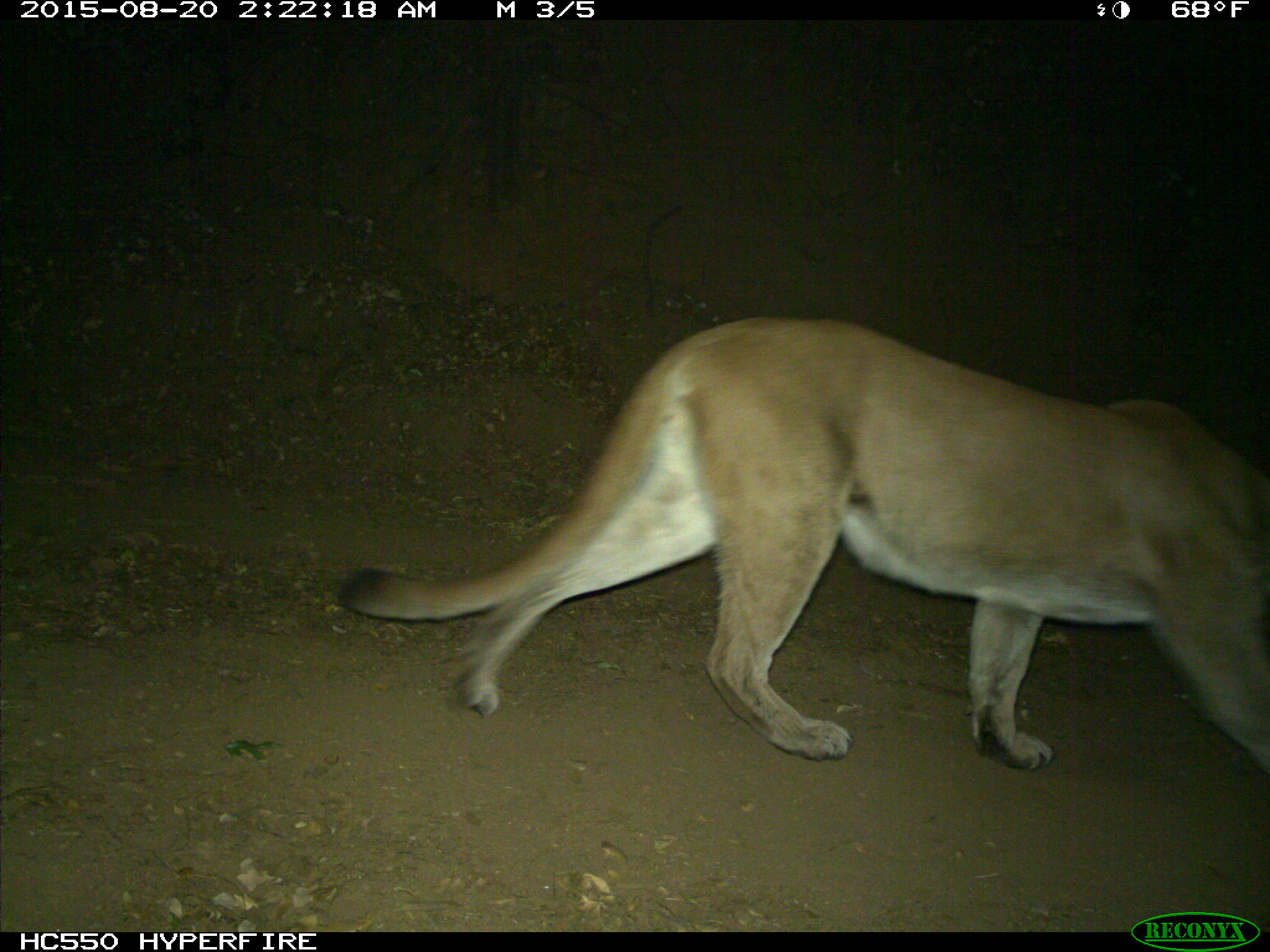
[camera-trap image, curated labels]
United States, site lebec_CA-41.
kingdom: Animalia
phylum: Chordata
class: Mammalia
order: Carnivora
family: Felidae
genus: Puma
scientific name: Puma concolor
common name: mountain lion